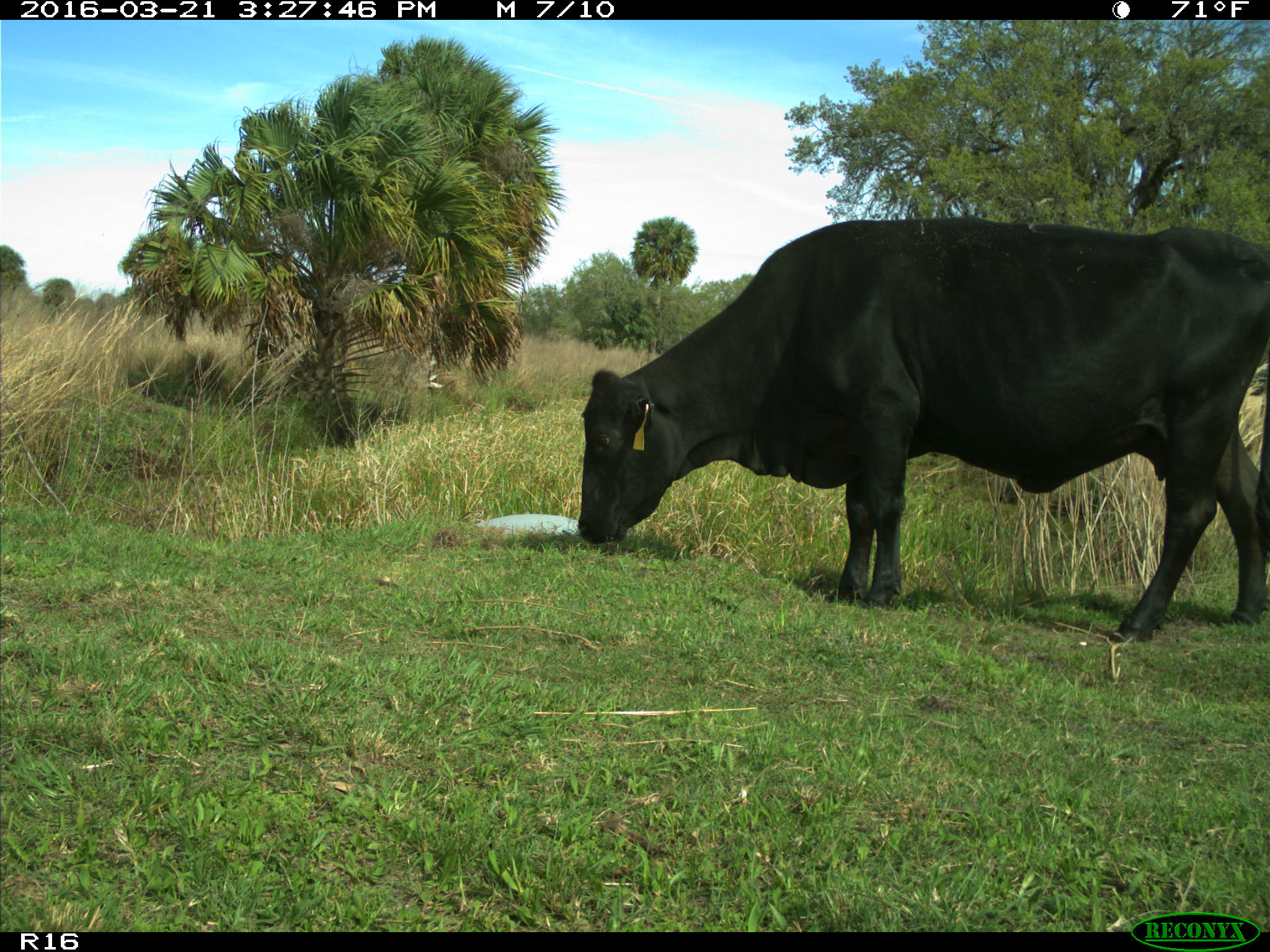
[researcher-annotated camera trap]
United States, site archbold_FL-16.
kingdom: Animalia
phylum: Chordata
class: Mammalia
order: Artiodactyla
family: Bovidae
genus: Bos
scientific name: Bos taurus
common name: domestic cow